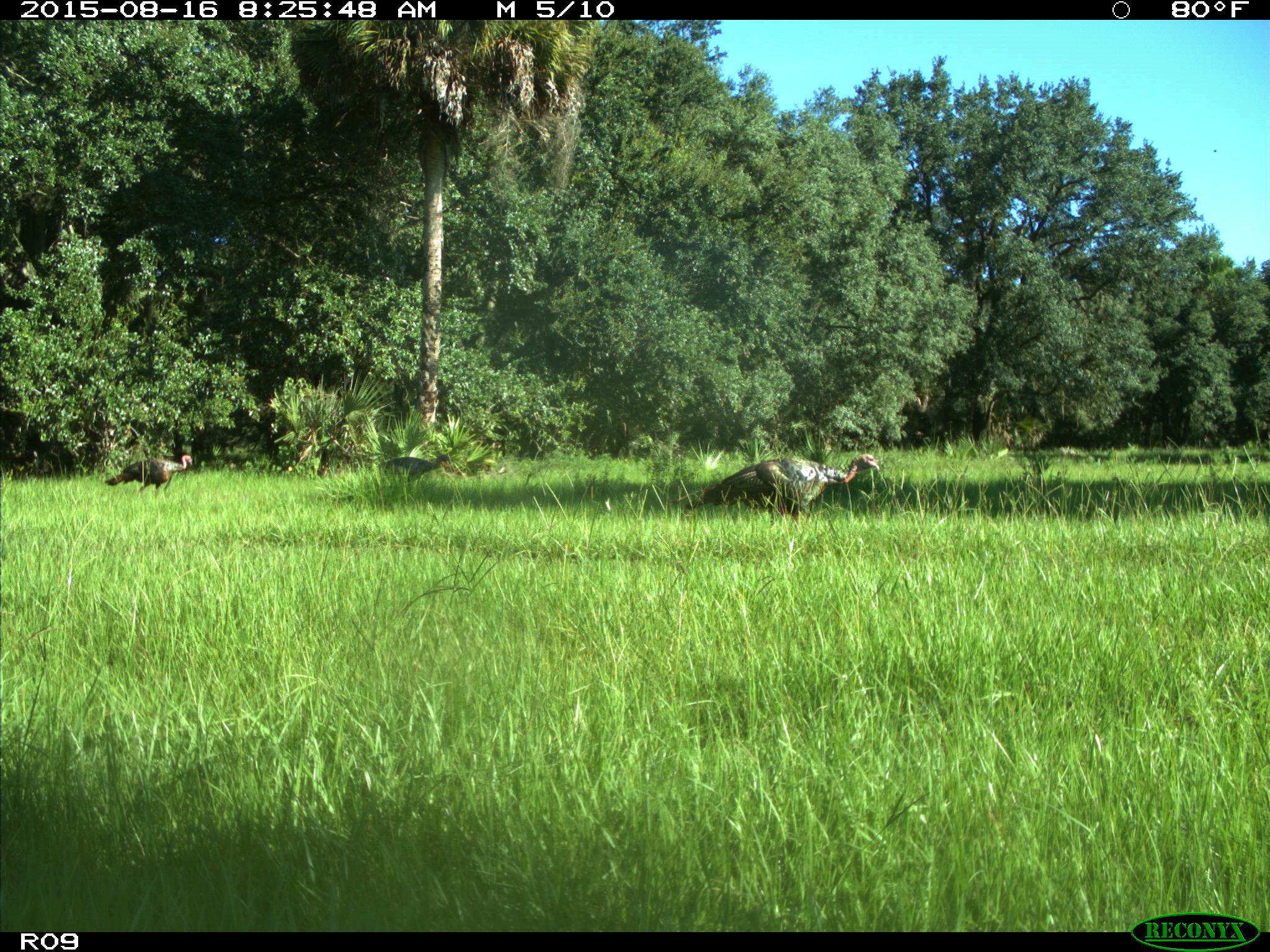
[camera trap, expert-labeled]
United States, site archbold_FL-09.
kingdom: Animalia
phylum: Chordata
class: Aves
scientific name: Aves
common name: birds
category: unidentified bird